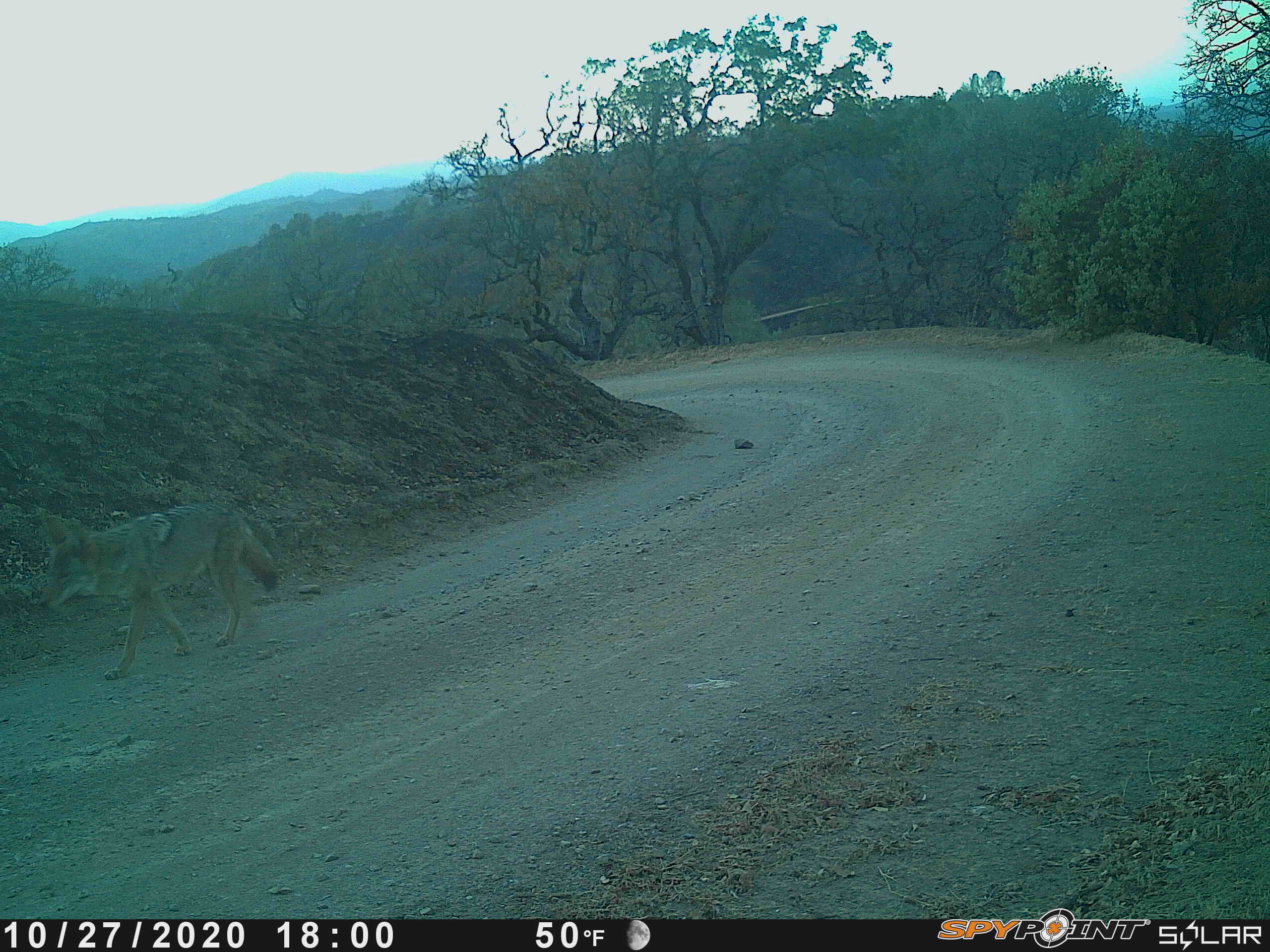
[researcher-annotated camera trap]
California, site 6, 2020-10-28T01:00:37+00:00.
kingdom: Animalia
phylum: Chordata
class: Mammalia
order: Carnivora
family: Canidae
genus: Canis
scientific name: Canis latrans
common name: coyote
Coyote (Canis latrans).